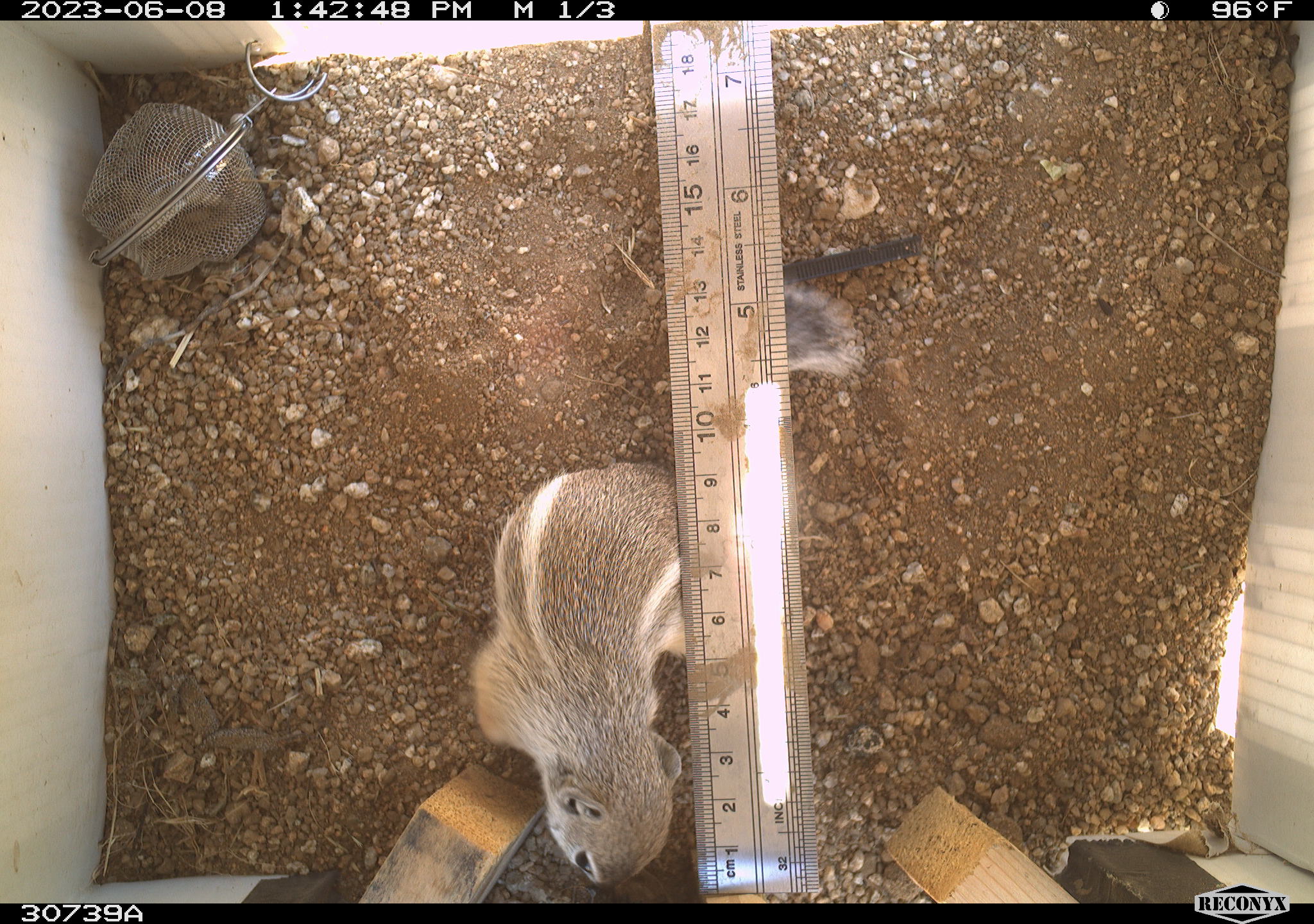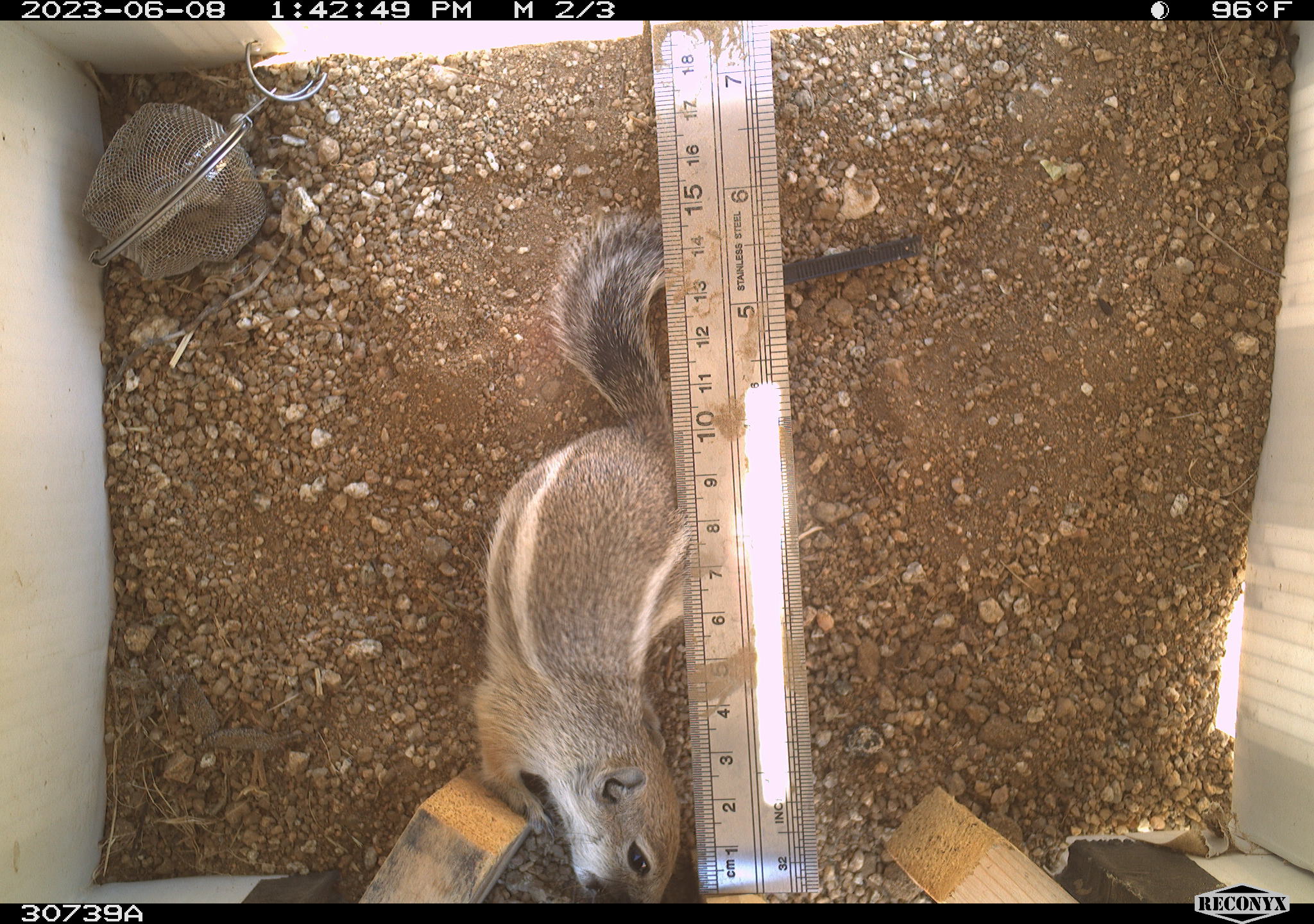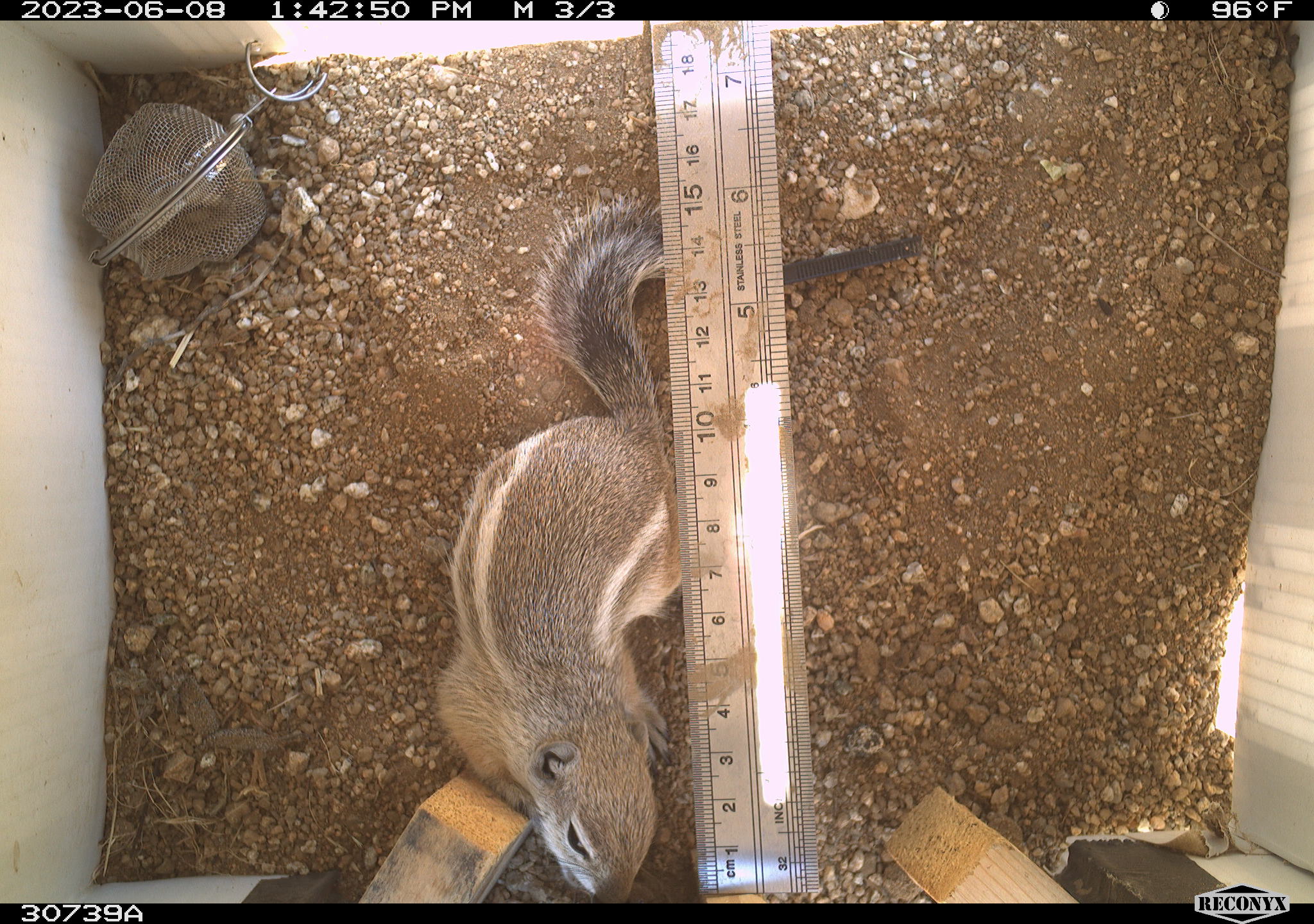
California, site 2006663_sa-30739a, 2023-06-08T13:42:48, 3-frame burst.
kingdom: Animalia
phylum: Chordata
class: Mammalia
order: Rodentia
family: Sciuridae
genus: Ammospermophilus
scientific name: Ammospermophilus leucurus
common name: white-tailed antelope squirrel